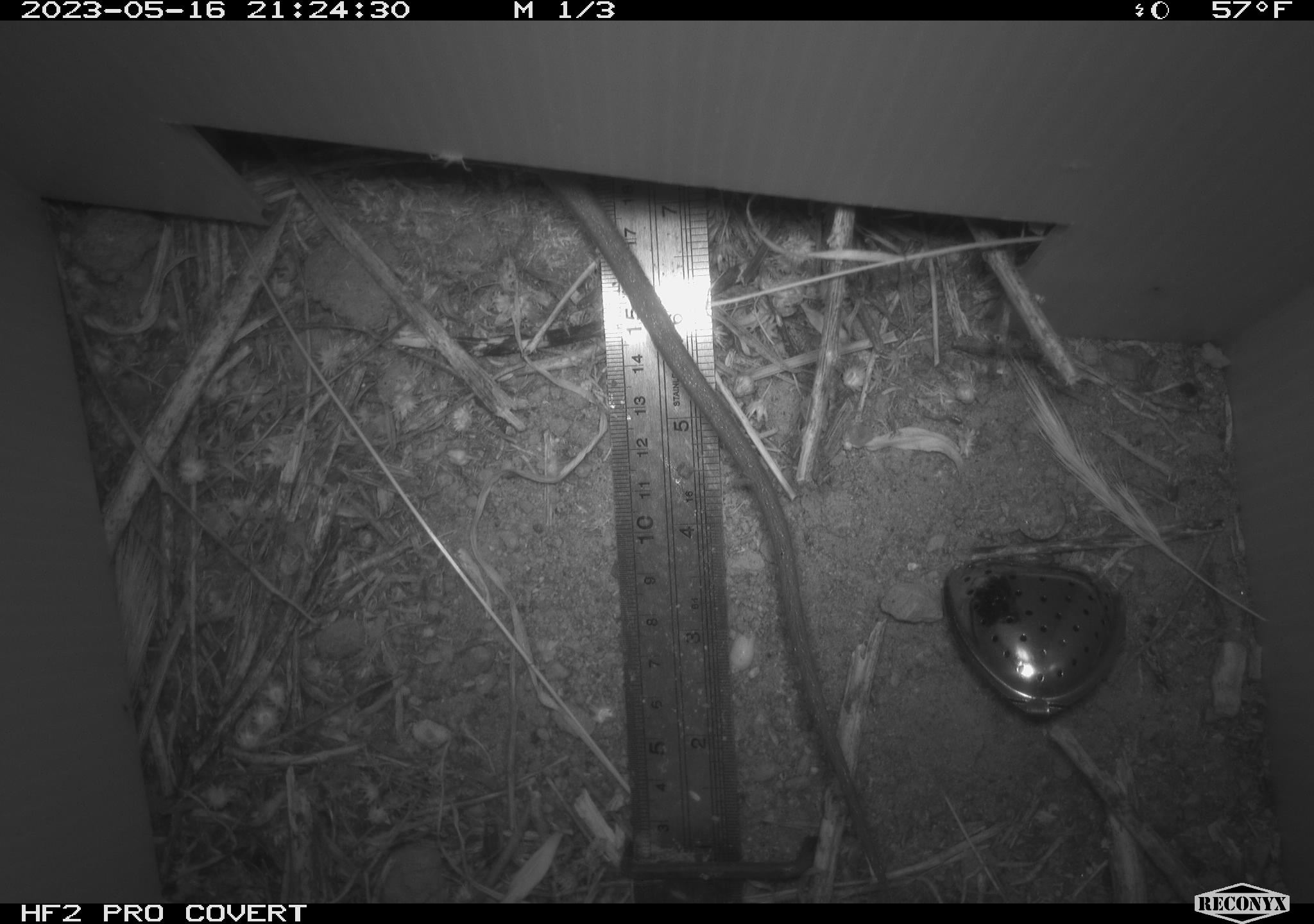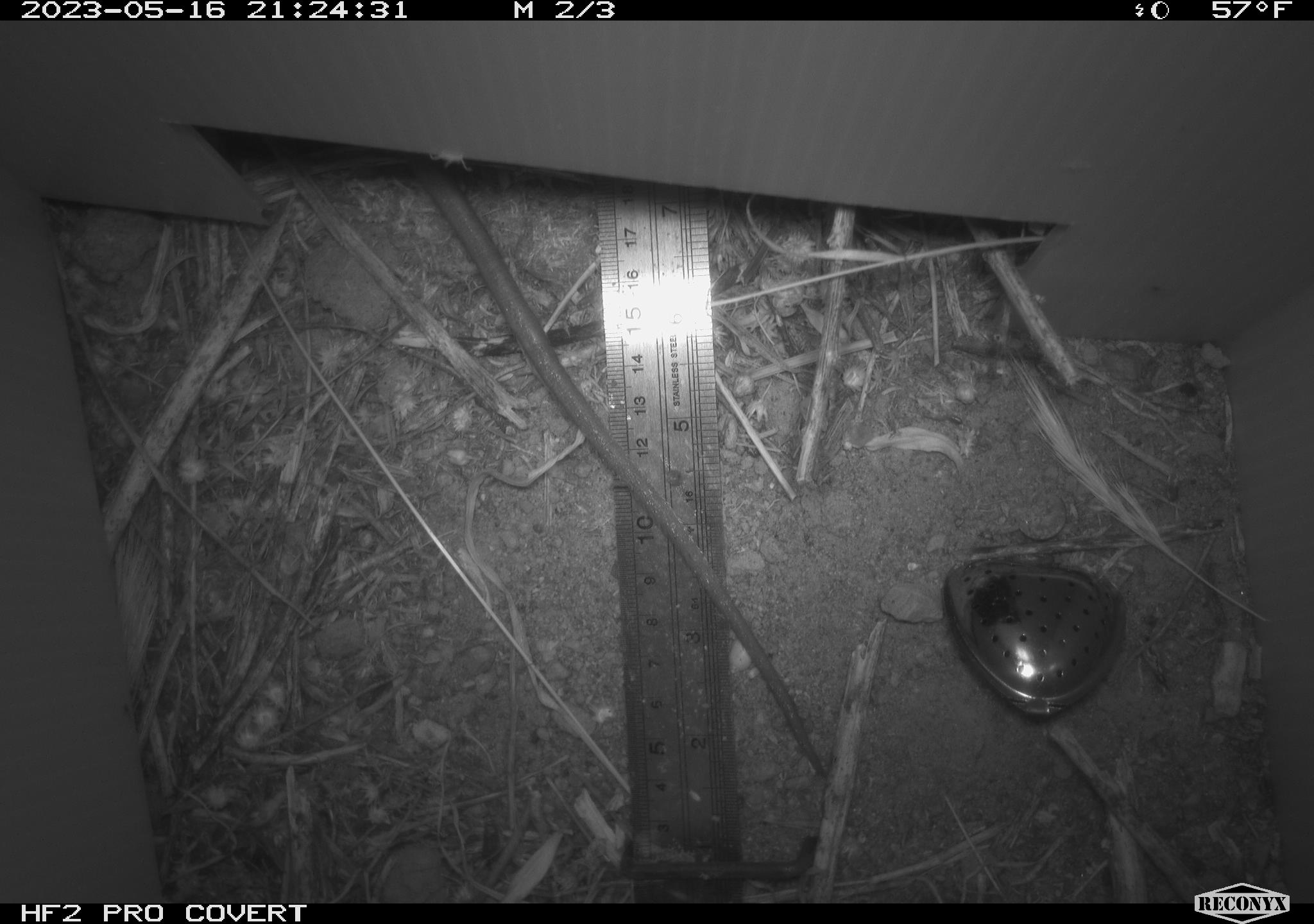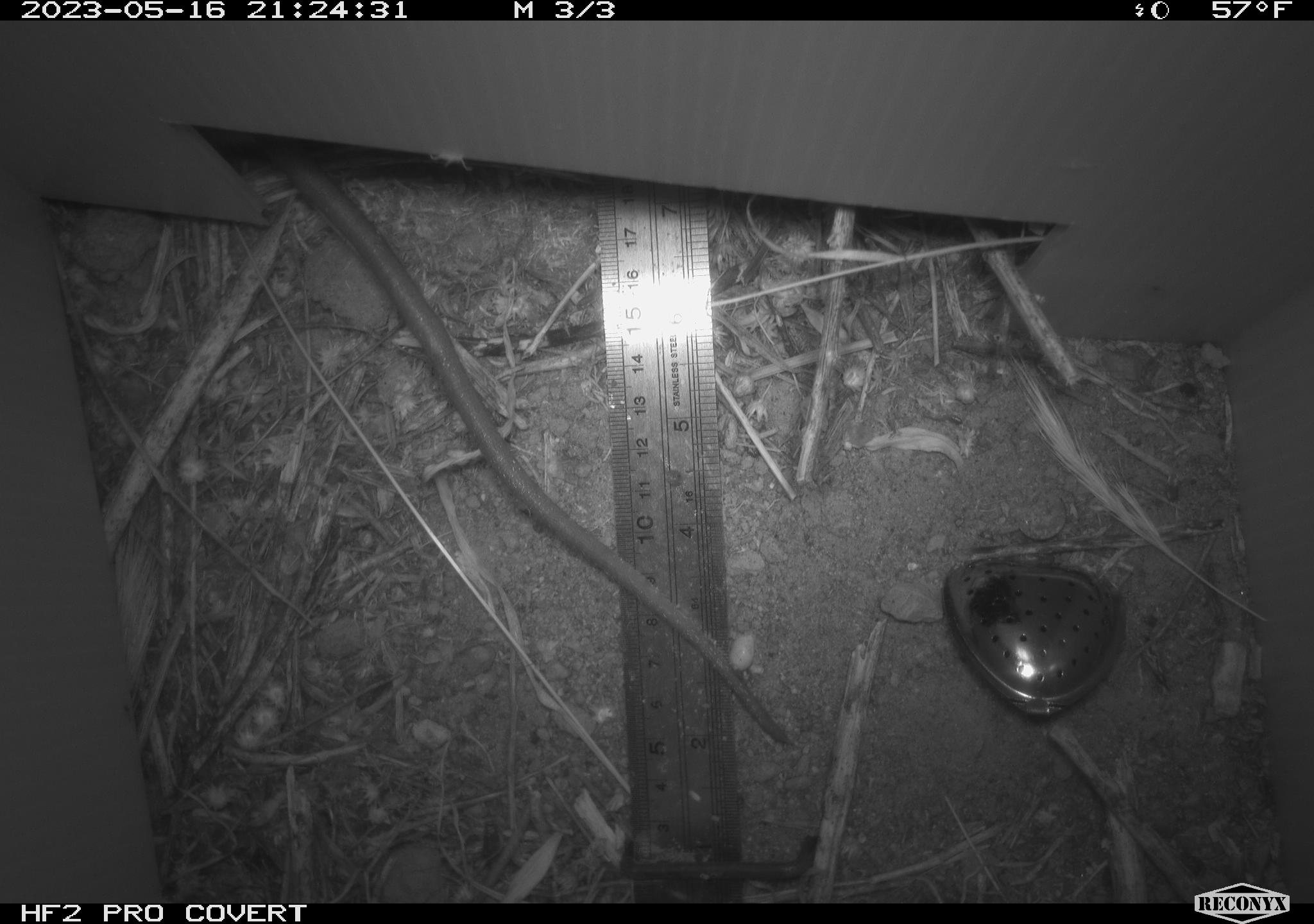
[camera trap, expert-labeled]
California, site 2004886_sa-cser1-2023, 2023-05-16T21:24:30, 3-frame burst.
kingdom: Animalia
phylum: Chordata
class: Mammalia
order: Rodentia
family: Muridae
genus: Rattus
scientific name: Rattus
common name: rat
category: rattus species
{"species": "rattus species (rat) (Rattus)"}